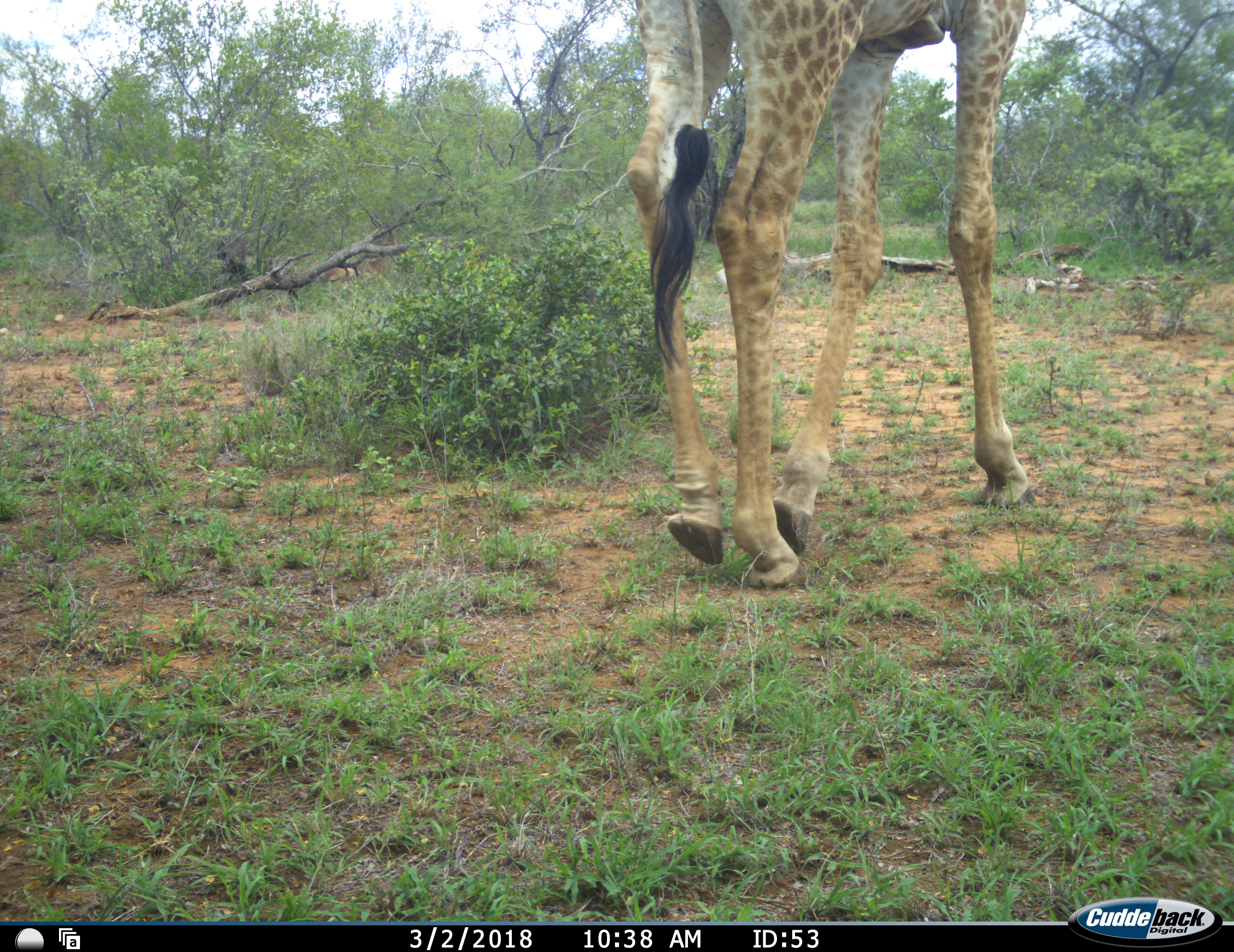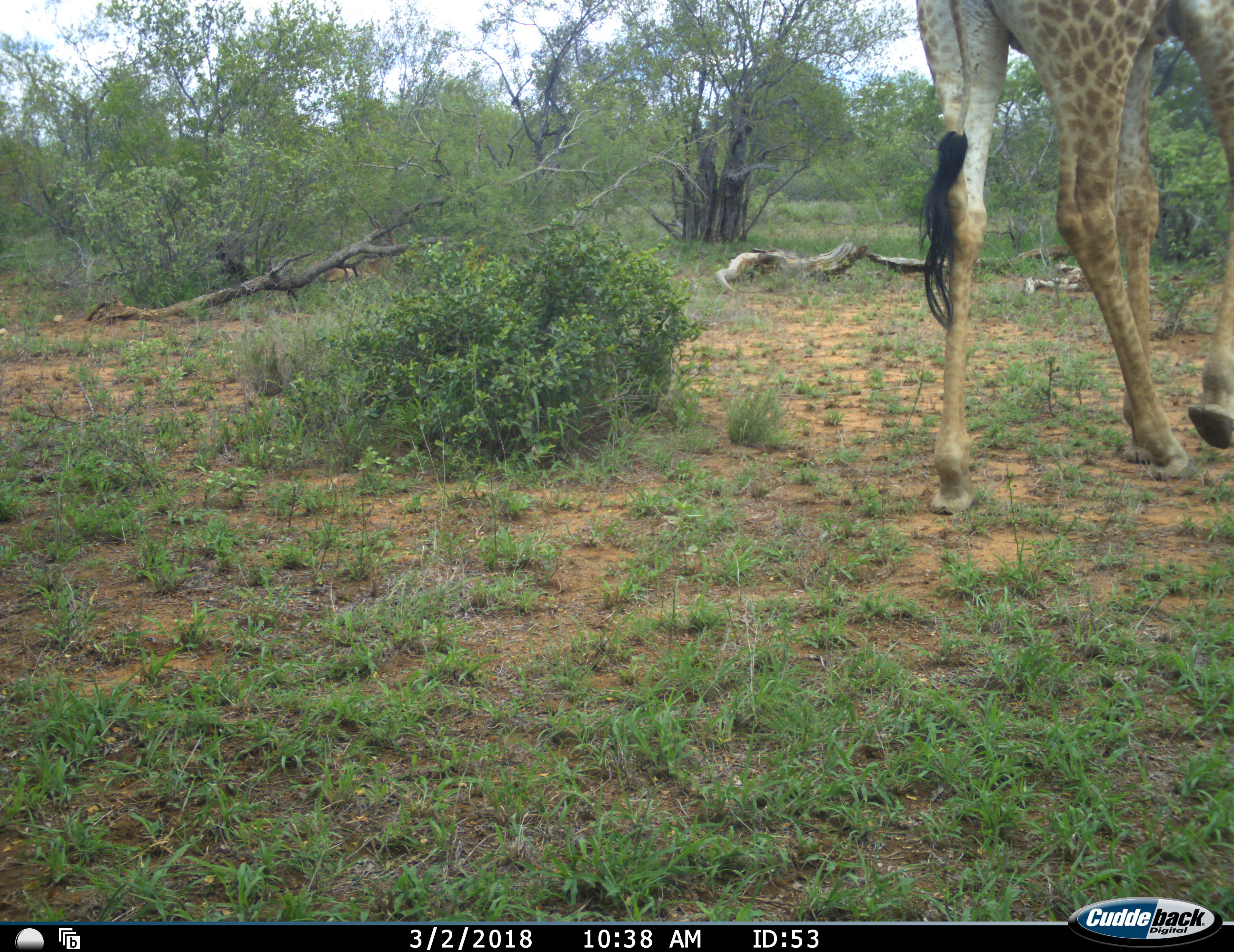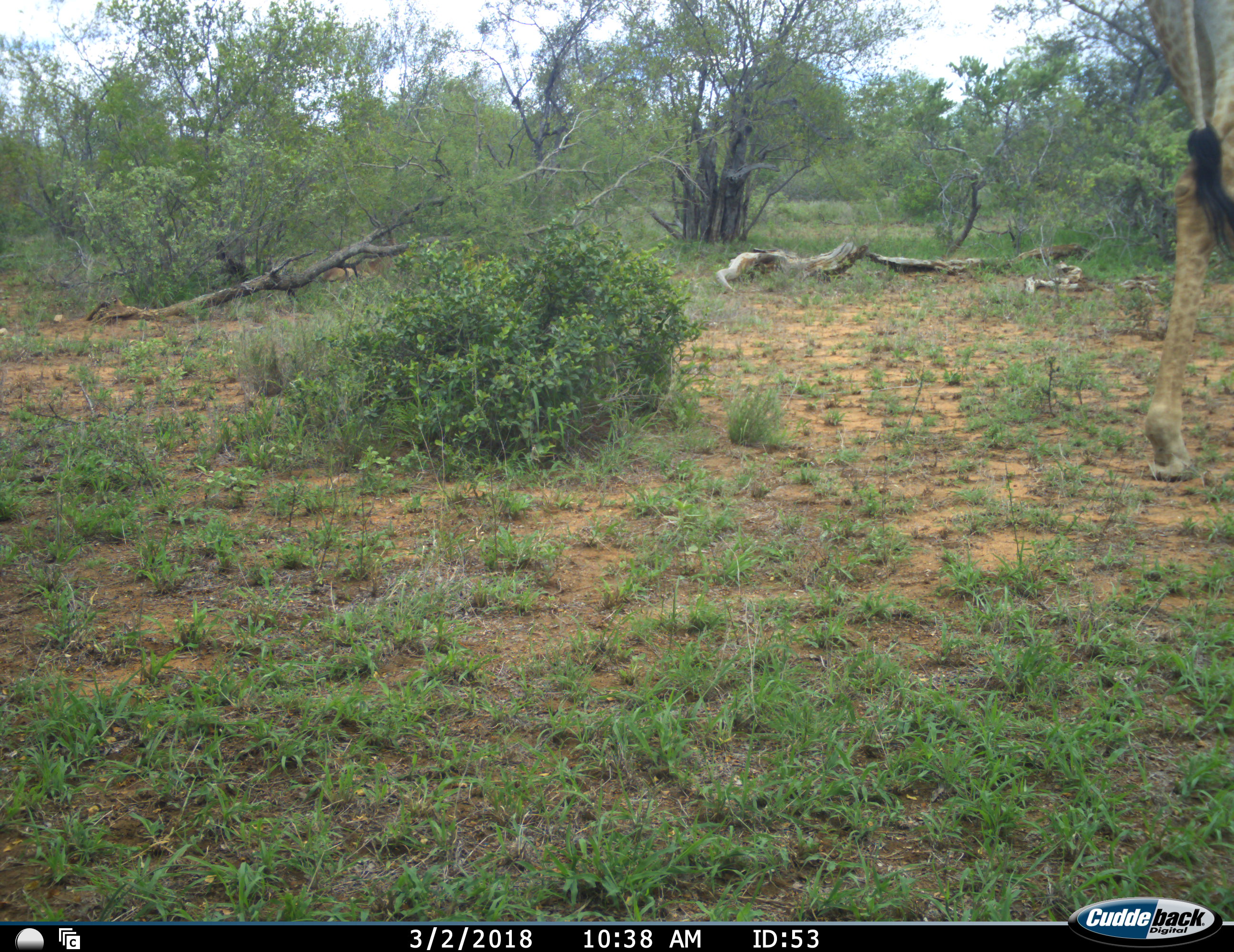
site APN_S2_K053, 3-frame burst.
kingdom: Animalia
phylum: Chordata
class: Mammalia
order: Artiodactyla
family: Giraffidae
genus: Giraffa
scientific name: Giraffa camelopardalis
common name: giraffe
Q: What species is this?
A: Giraffe (Giraffa camelopardalis).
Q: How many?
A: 1.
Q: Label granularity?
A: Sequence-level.